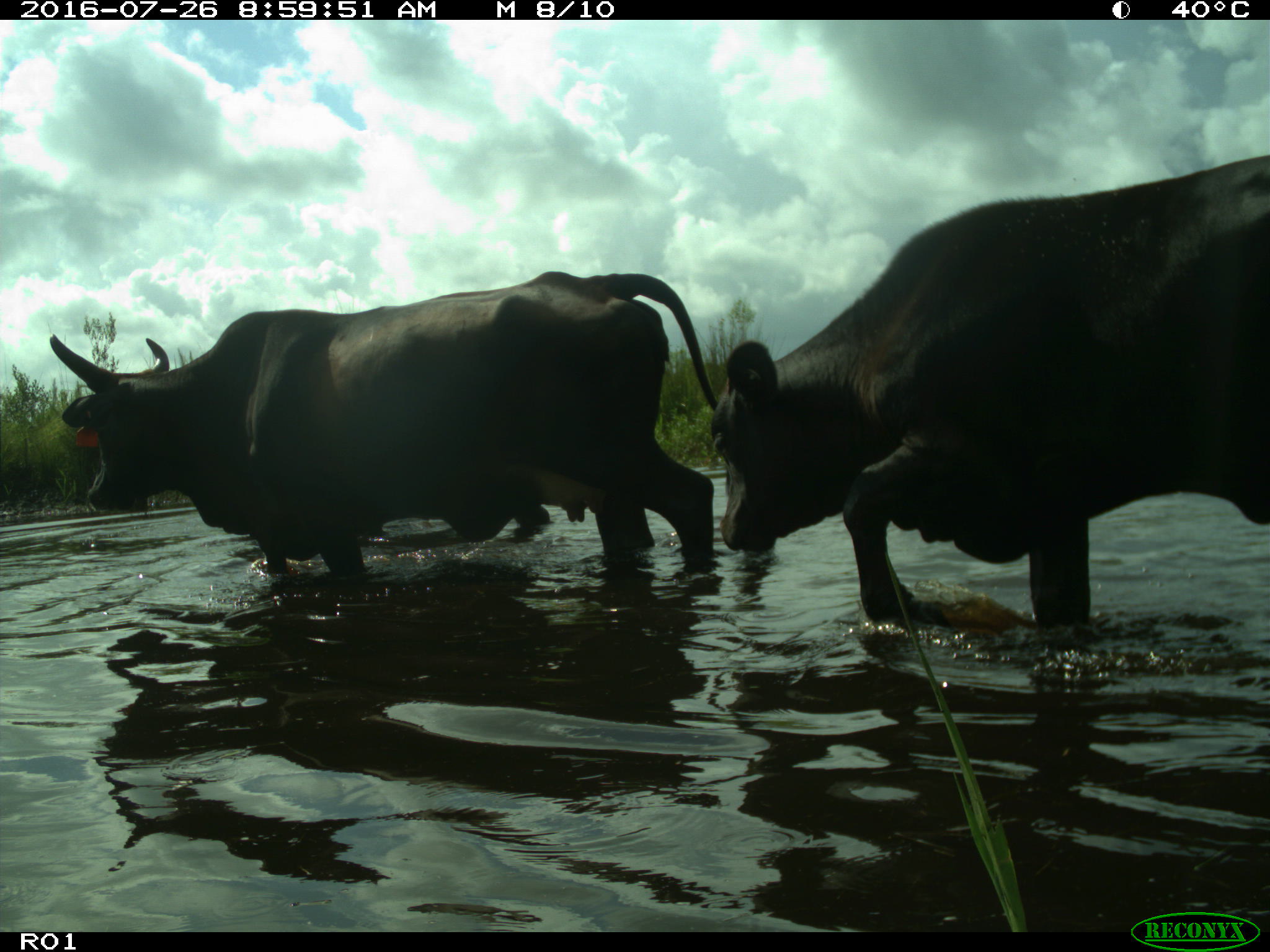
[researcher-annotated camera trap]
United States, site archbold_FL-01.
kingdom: Animalia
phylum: Chordata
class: Mammalia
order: Artiodactyla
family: Bovidae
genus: Bos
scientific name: Bos taurus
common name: domestic cow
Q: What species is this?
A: Bos taurus (domestic cow).